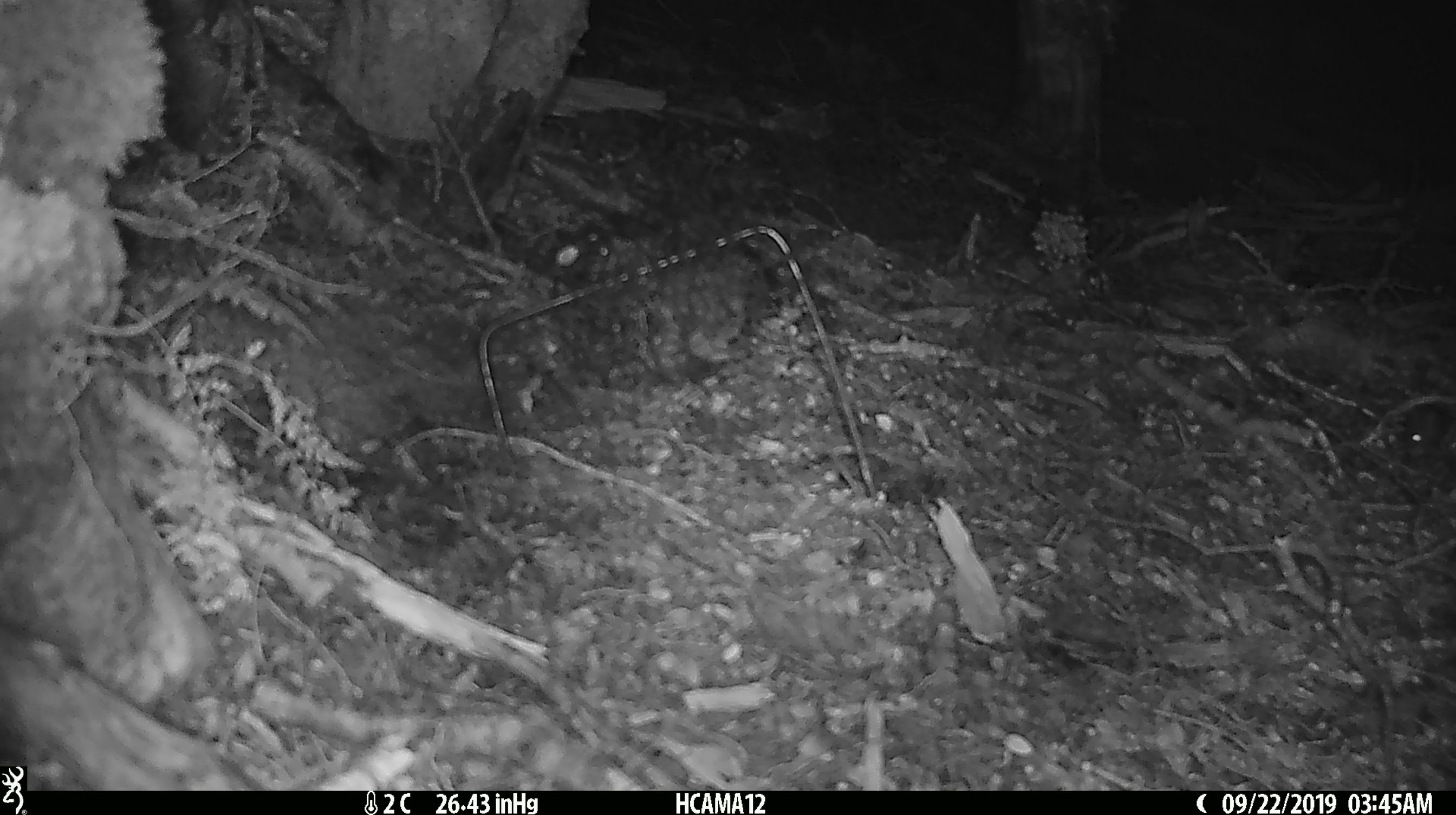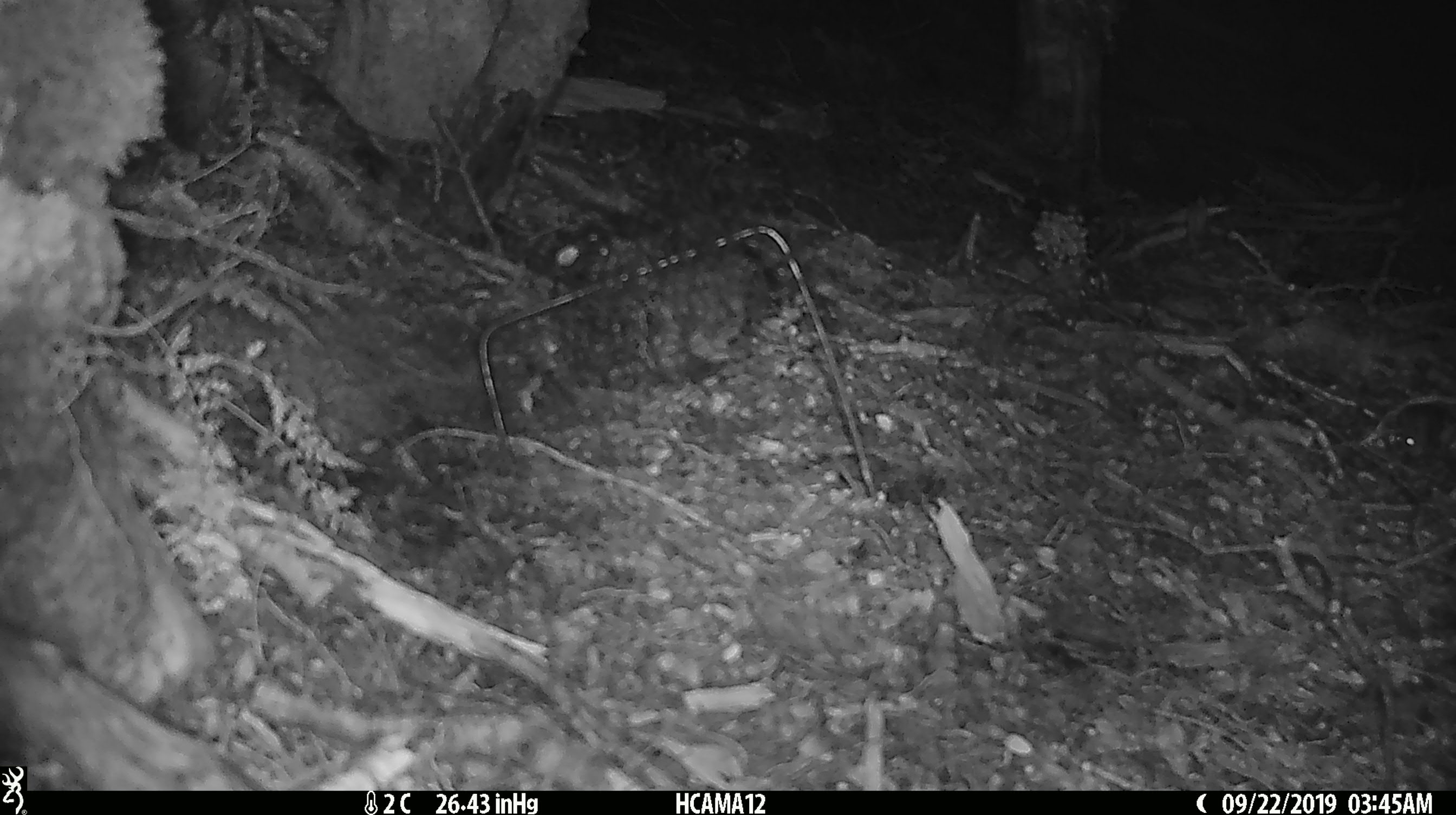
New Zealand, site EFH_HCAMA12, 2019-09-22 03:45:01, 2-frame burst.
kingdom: Animalia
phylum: Chordata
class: Mammalia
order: Rodentia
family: Muridae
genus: Mus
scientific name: Mus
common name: mouse